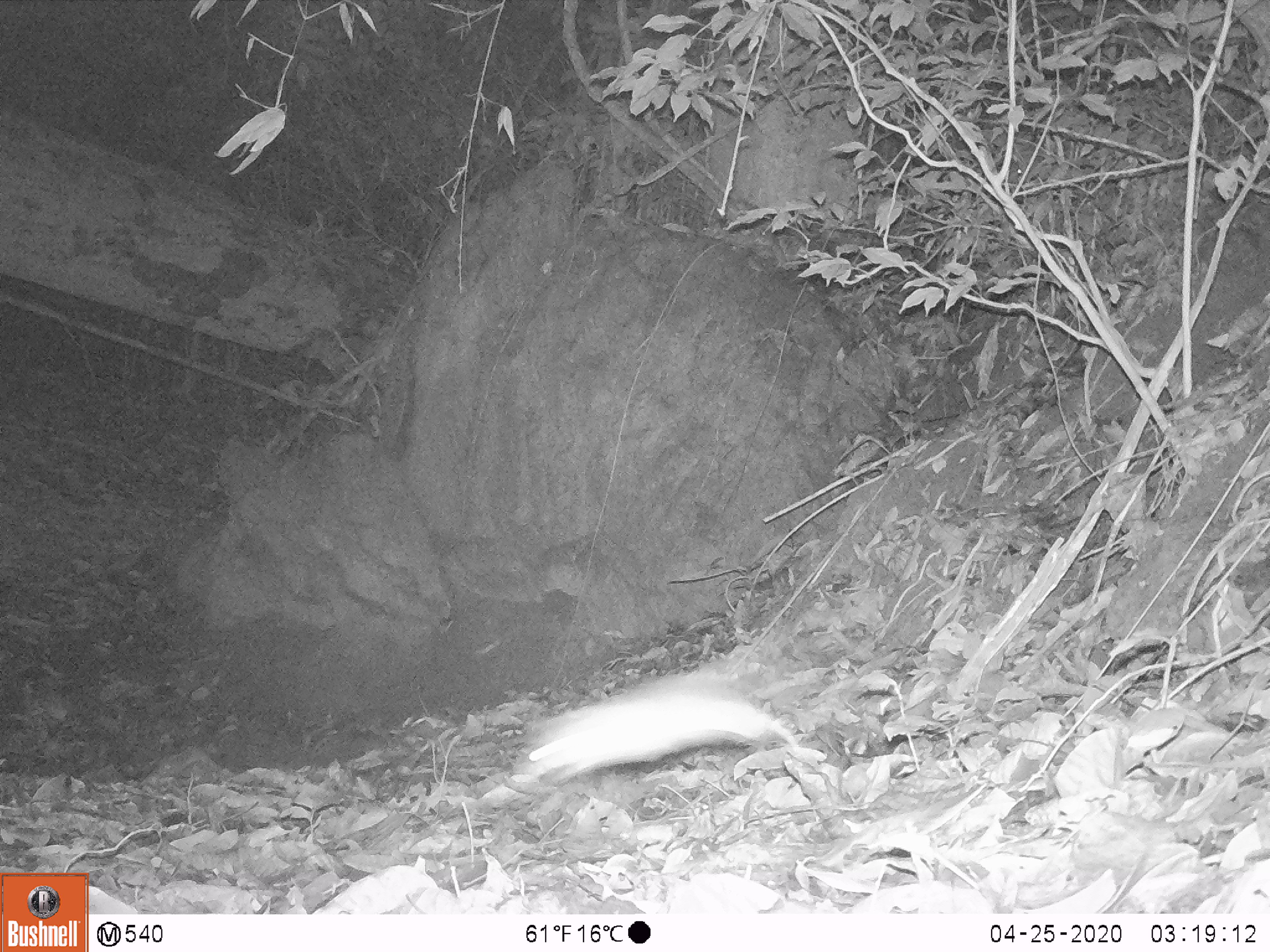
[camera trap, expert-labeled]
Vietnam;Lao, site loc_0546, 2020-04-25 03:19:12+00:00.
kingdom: Animalia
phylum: Chordata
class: Mammalia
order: Rodentia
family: Muridae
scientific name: Muridae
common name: old-world mice and rats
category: unidentified murid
Unidentified murid (old-world mice and rats) (Muridae). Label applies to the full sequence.